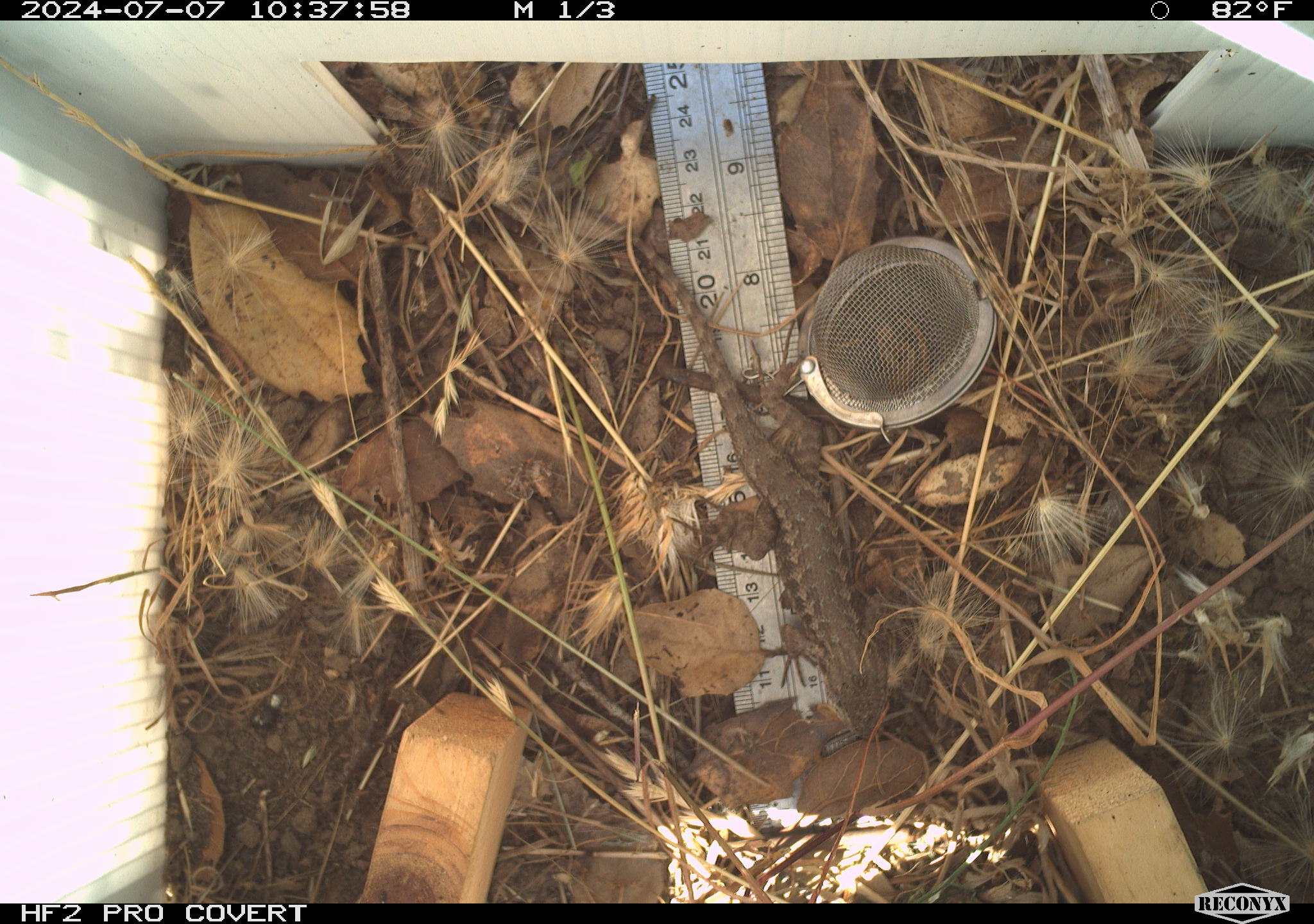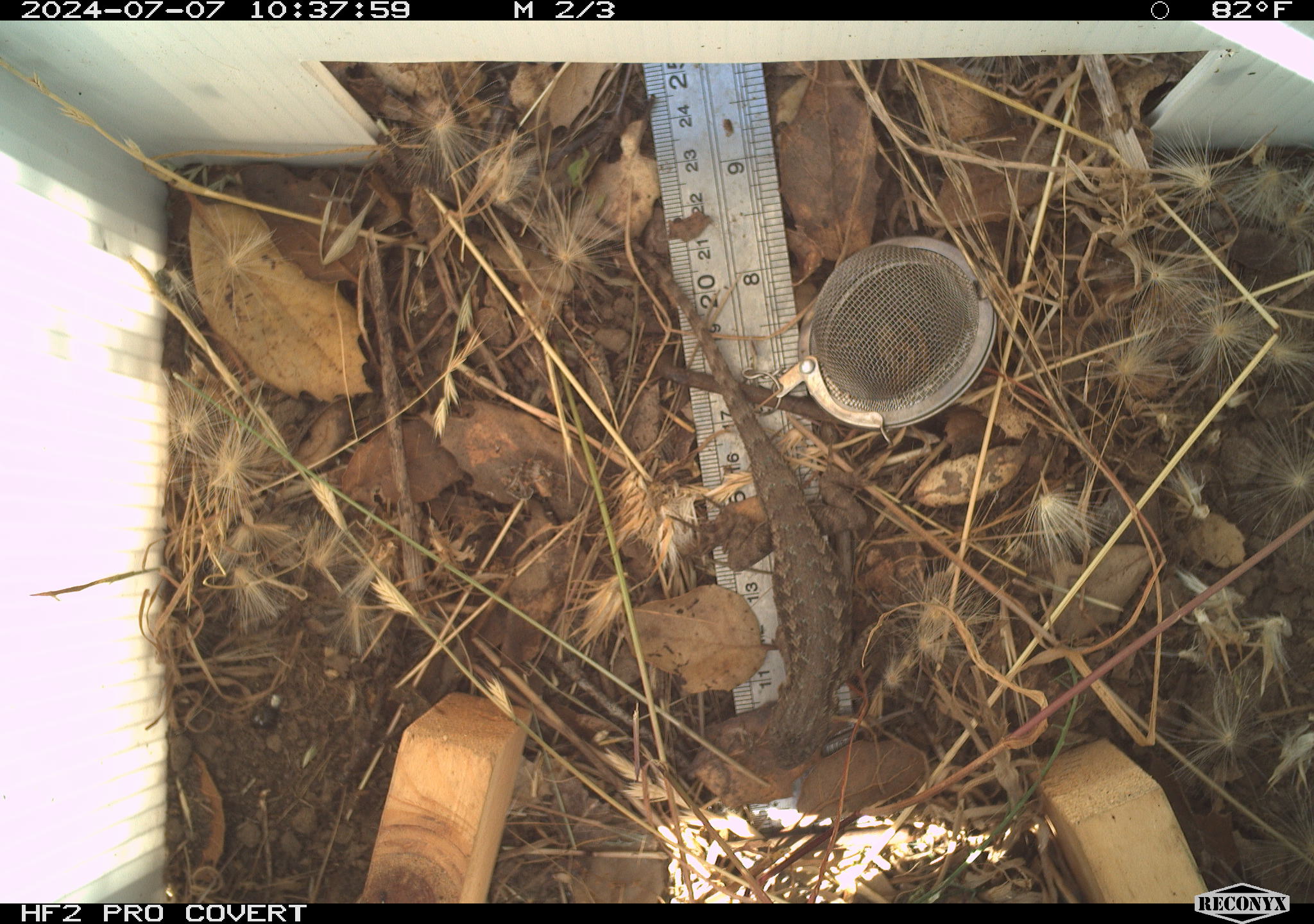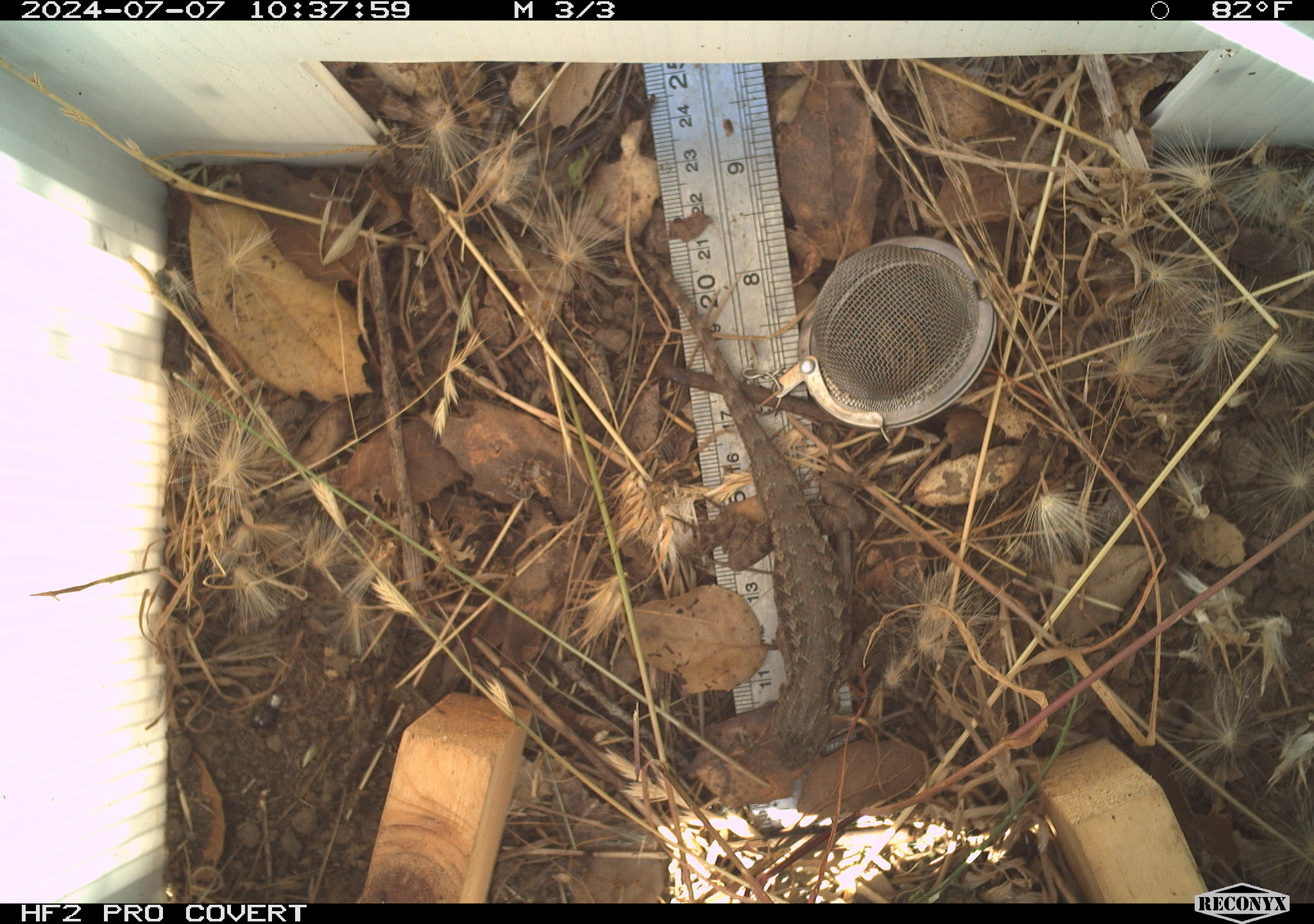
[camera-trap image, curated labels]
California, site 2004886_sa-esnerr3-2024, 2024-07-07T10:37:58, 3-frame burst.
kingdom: Animalia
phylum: Chordata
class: Reptilia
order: Squamata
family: Phrynosomatidae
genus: Sceloporus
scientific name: Sceloporus occidentalis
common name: western fence lizard